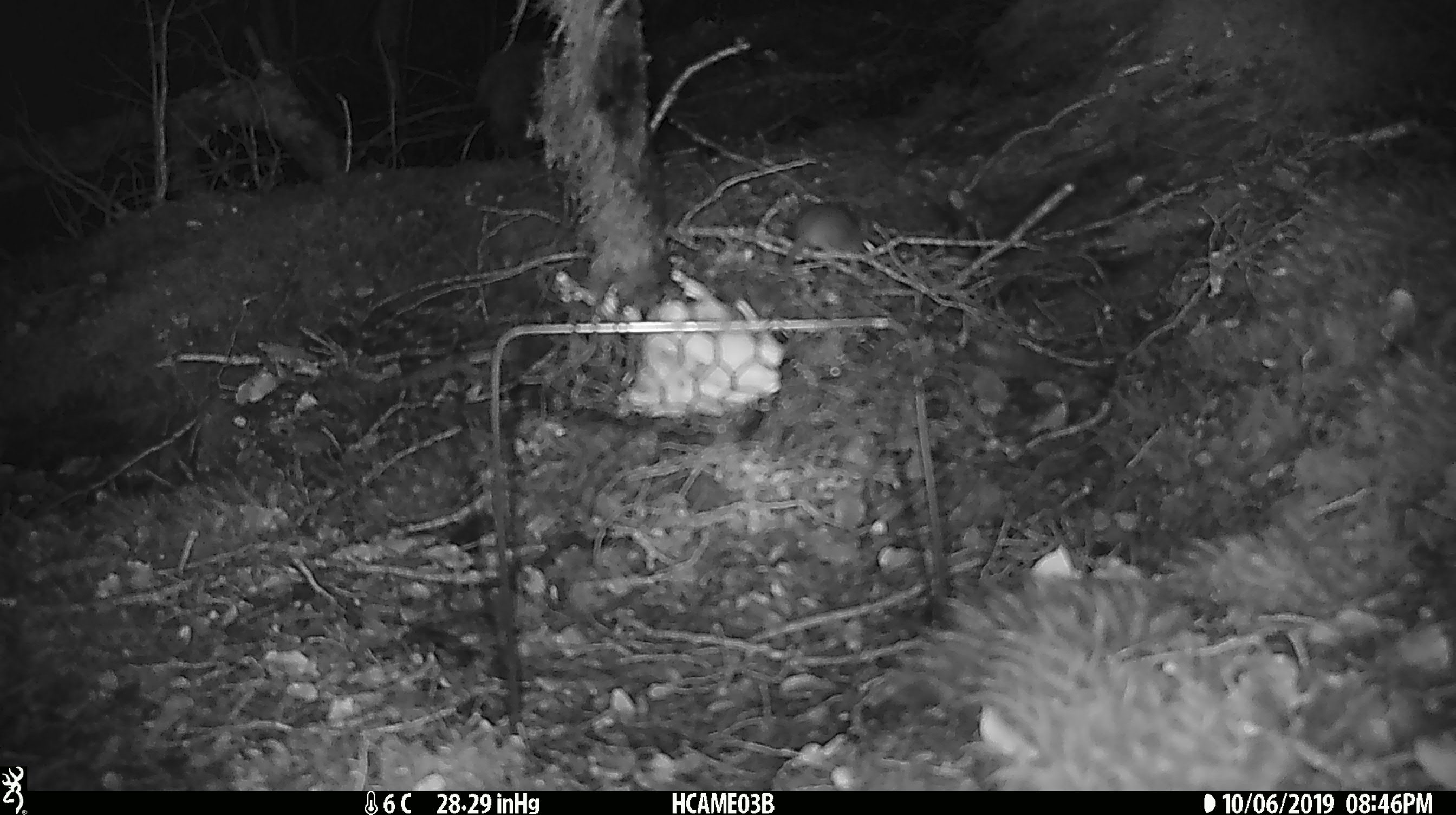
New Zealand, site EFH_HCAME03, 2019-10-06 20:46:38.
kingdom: Animalia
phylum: Chordata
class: Mammalia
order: Rodentia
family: Muridae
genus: Mus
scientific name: Mus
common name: mouse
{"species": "mouse (Mus)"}